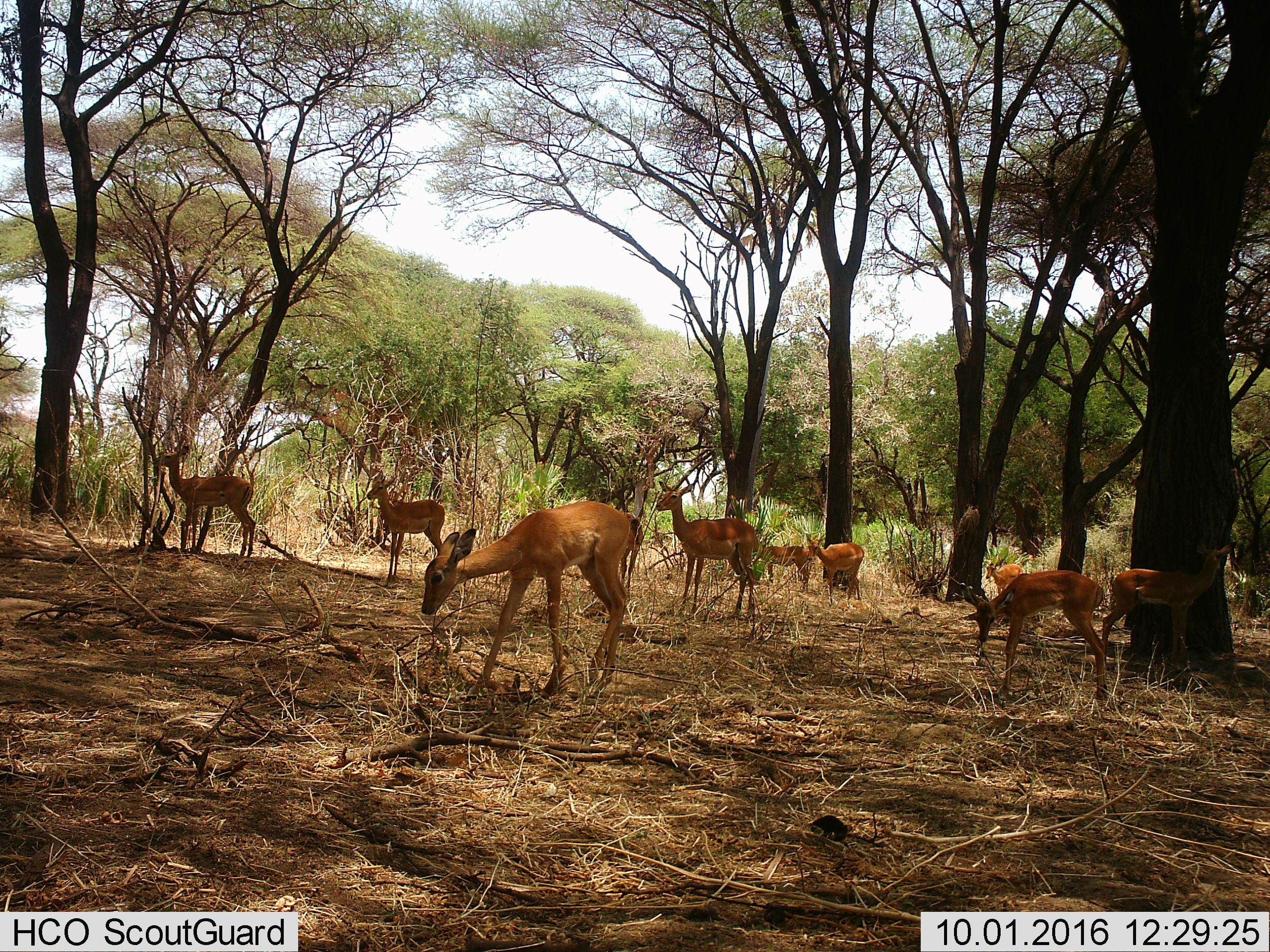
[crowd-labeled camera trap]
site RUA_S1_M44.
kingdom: Animalia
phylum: Chordata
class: Mammalia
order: Artiodactyla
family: Bovidae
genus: Aepyceros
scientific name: Aepyceros melampus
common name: impala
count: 10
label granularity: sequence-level